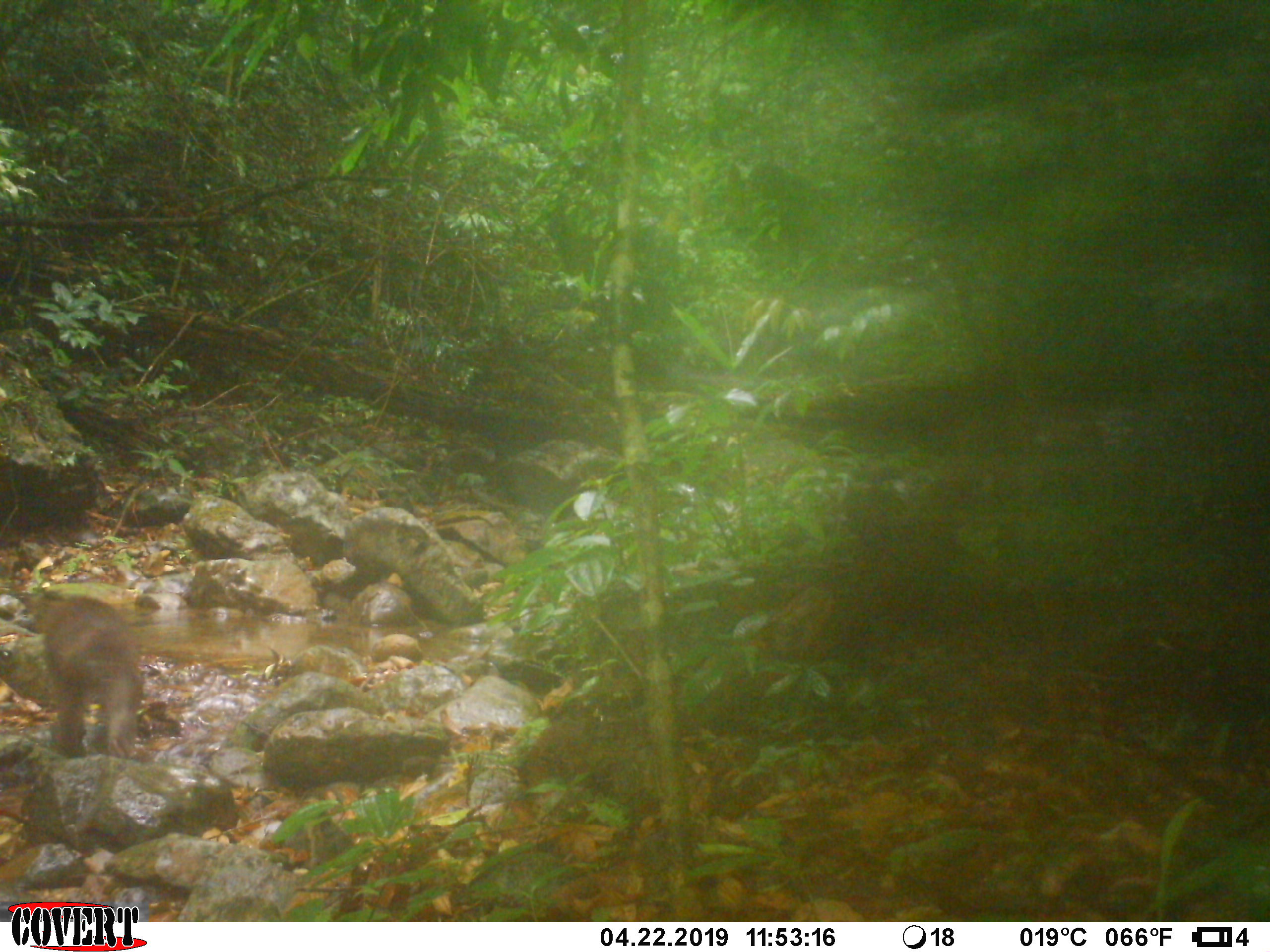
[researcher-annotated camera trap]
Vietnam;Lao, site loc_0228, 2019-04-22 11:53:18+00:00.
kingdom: Animalia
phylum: Chordata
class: Mammalia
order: Primates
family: Cercopithecidae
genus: Macaca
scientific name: Macaca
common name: macaques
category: assam or rhesus macaque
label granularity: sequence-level